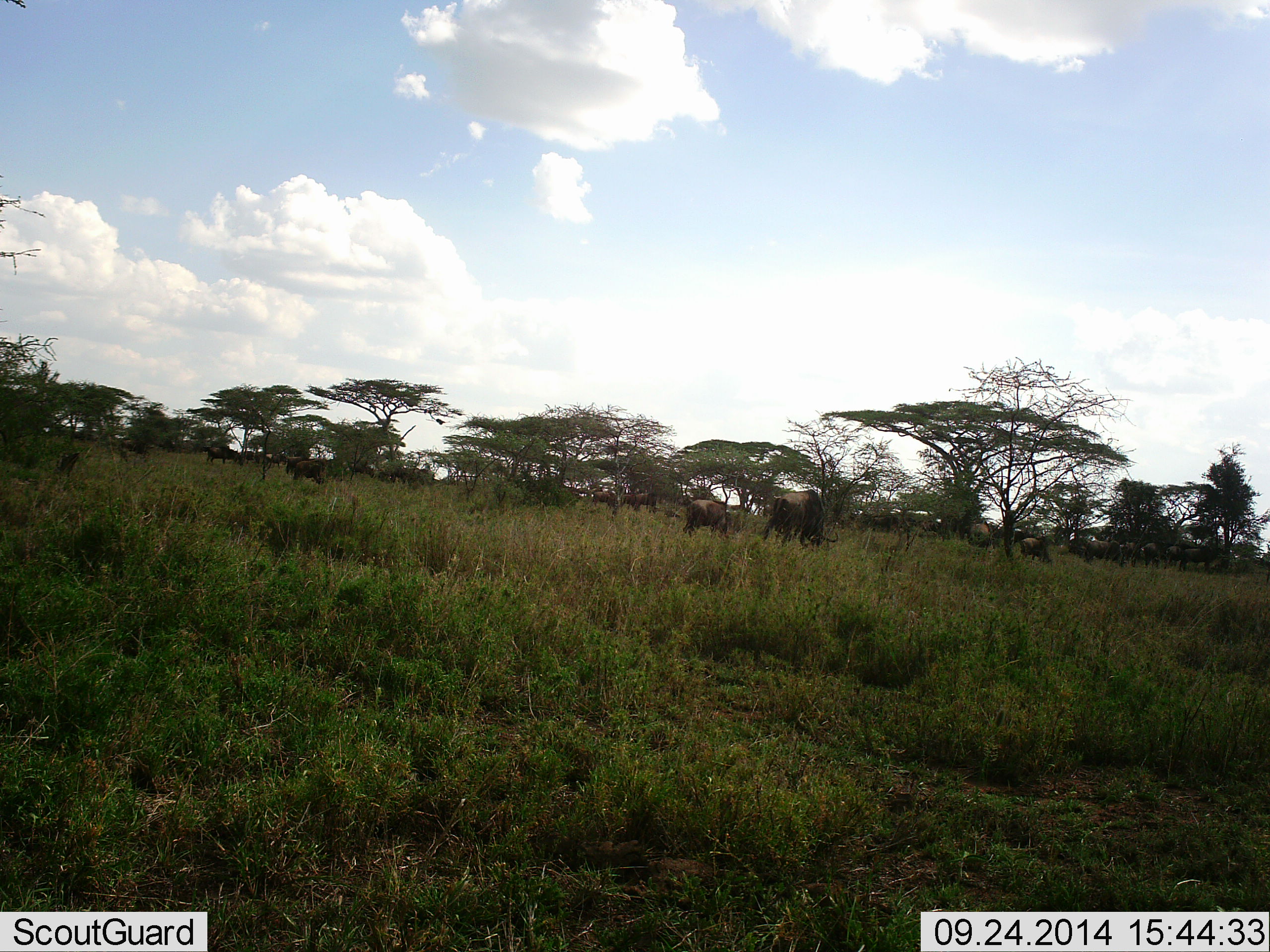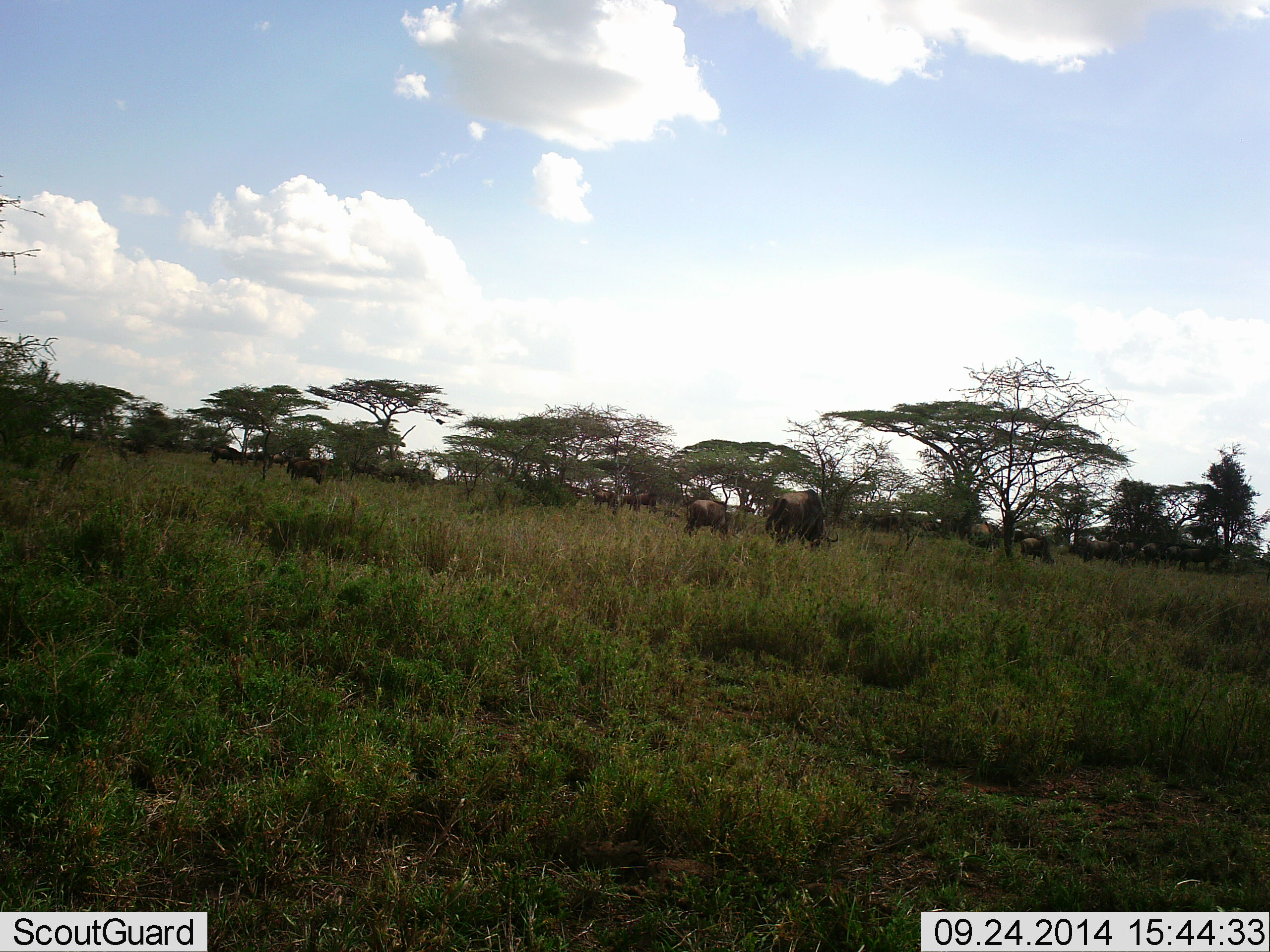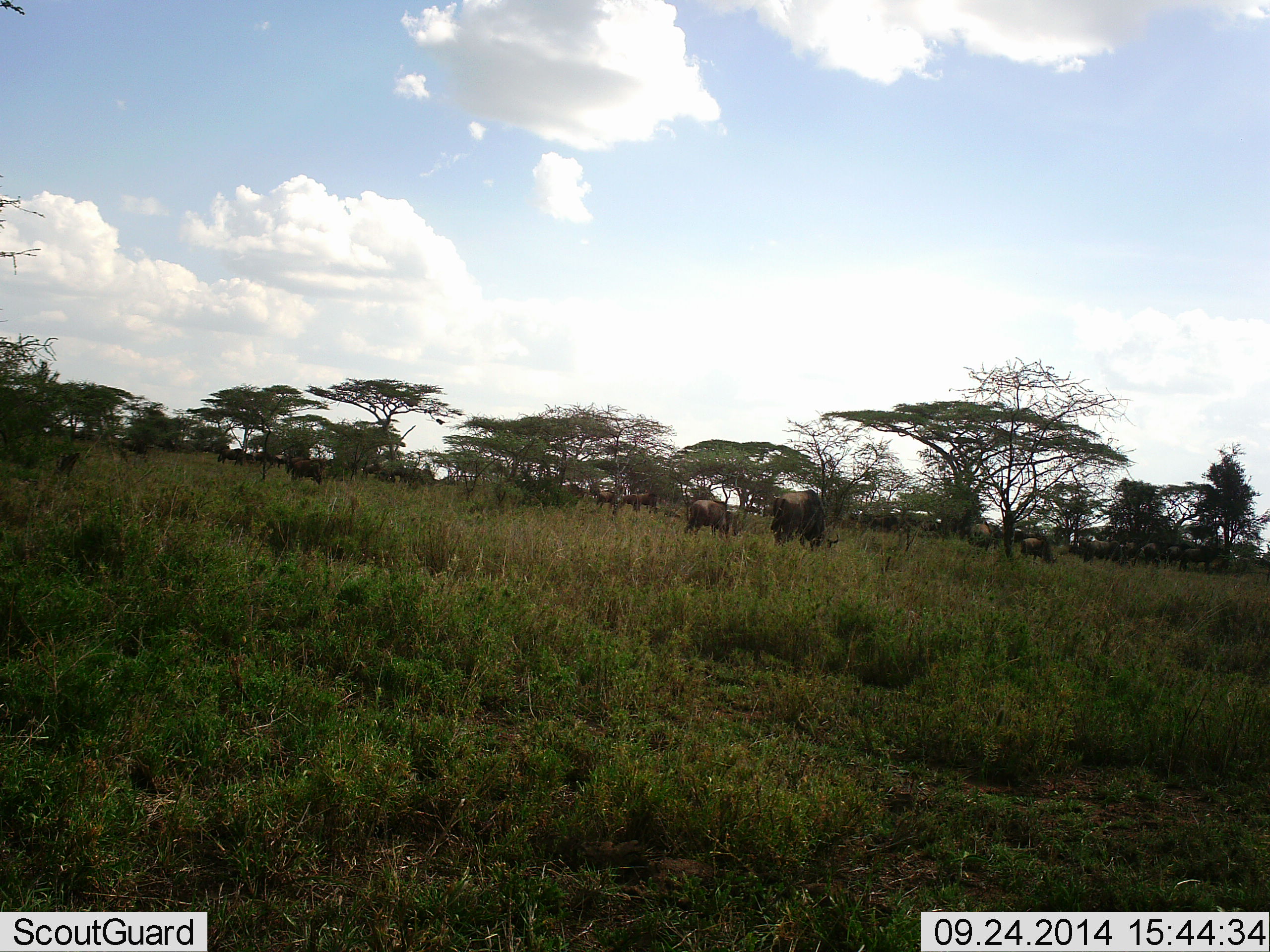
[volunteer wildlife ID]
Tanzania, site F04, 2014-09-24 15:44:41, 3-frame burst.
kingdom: Animalia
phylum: Chordata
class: Mammalia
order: Artiodactyla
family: Bovidae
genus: Connochaetes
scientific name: Connochaetes taurinus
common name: blue wildebeest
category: wildebeest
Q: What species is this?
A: Wildebeest (blue wildebeest) (Connochaetes taurinus).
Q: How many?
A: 11-50.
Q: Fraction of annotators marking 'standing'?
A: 30%.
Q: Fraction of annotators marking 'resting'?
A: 0%.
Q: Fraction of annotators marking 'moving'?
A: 40%.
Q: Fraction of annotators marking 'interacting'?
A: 0%.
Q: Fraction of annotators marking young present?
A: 10%.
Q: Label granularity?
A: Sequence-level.